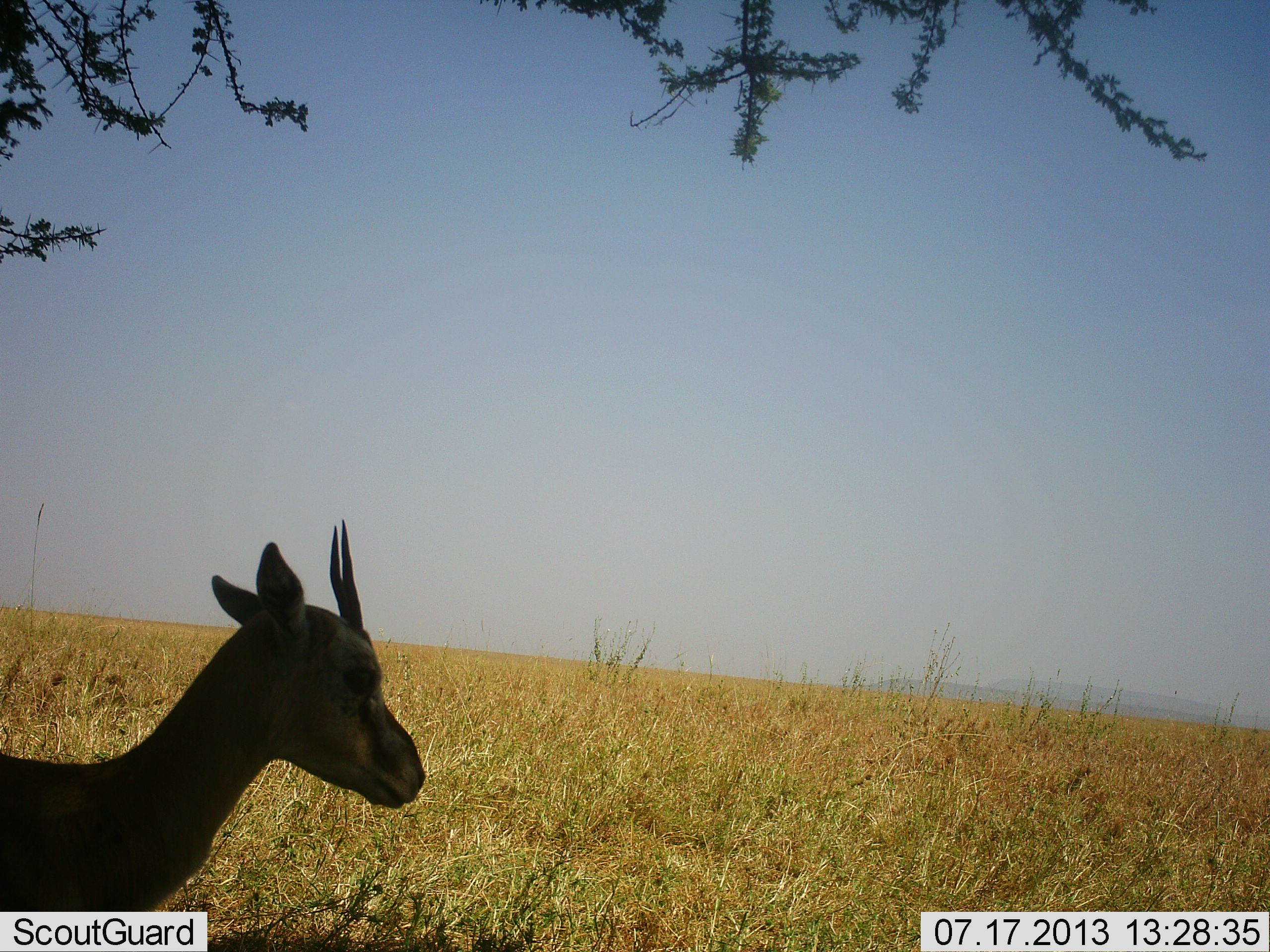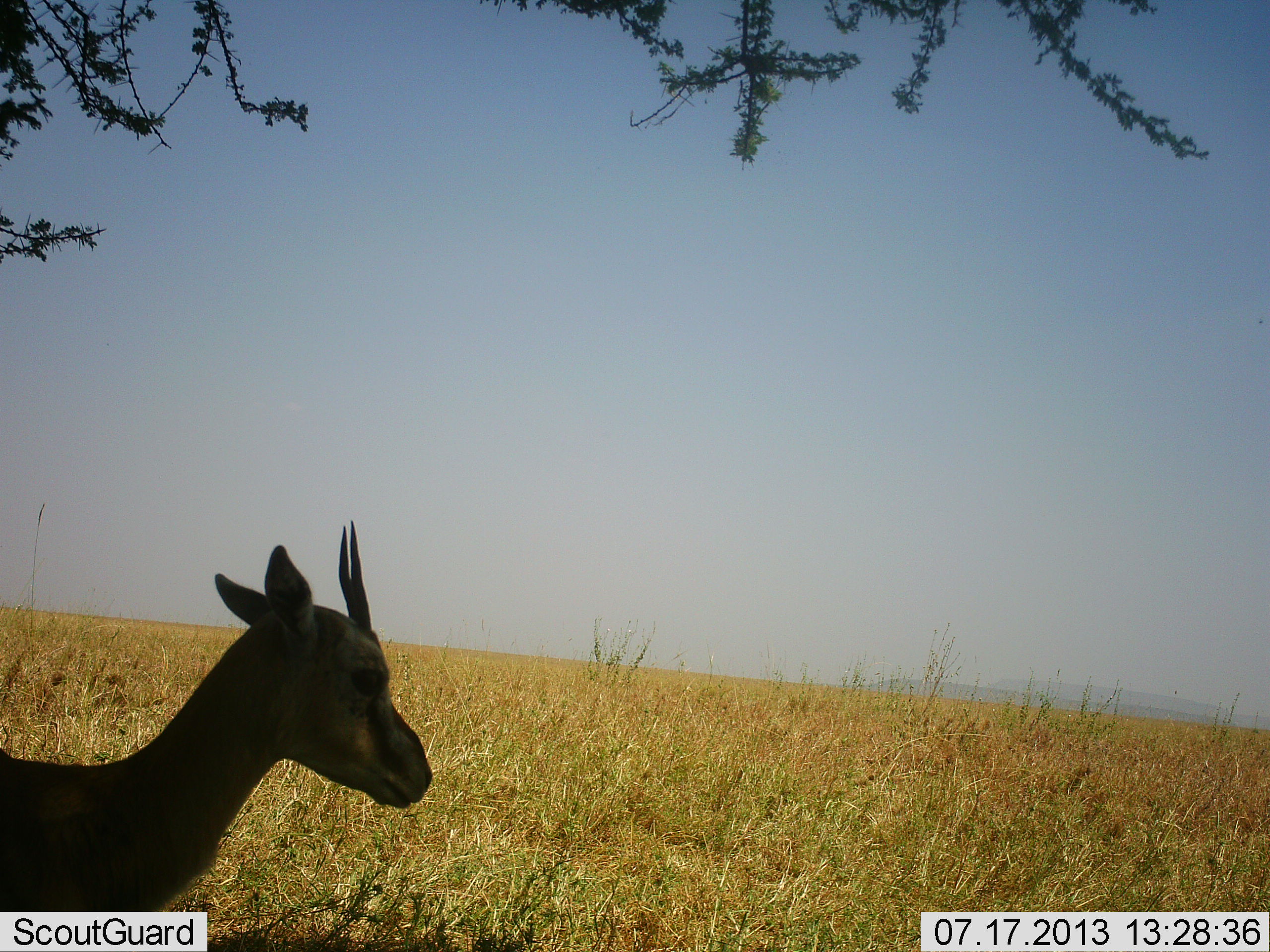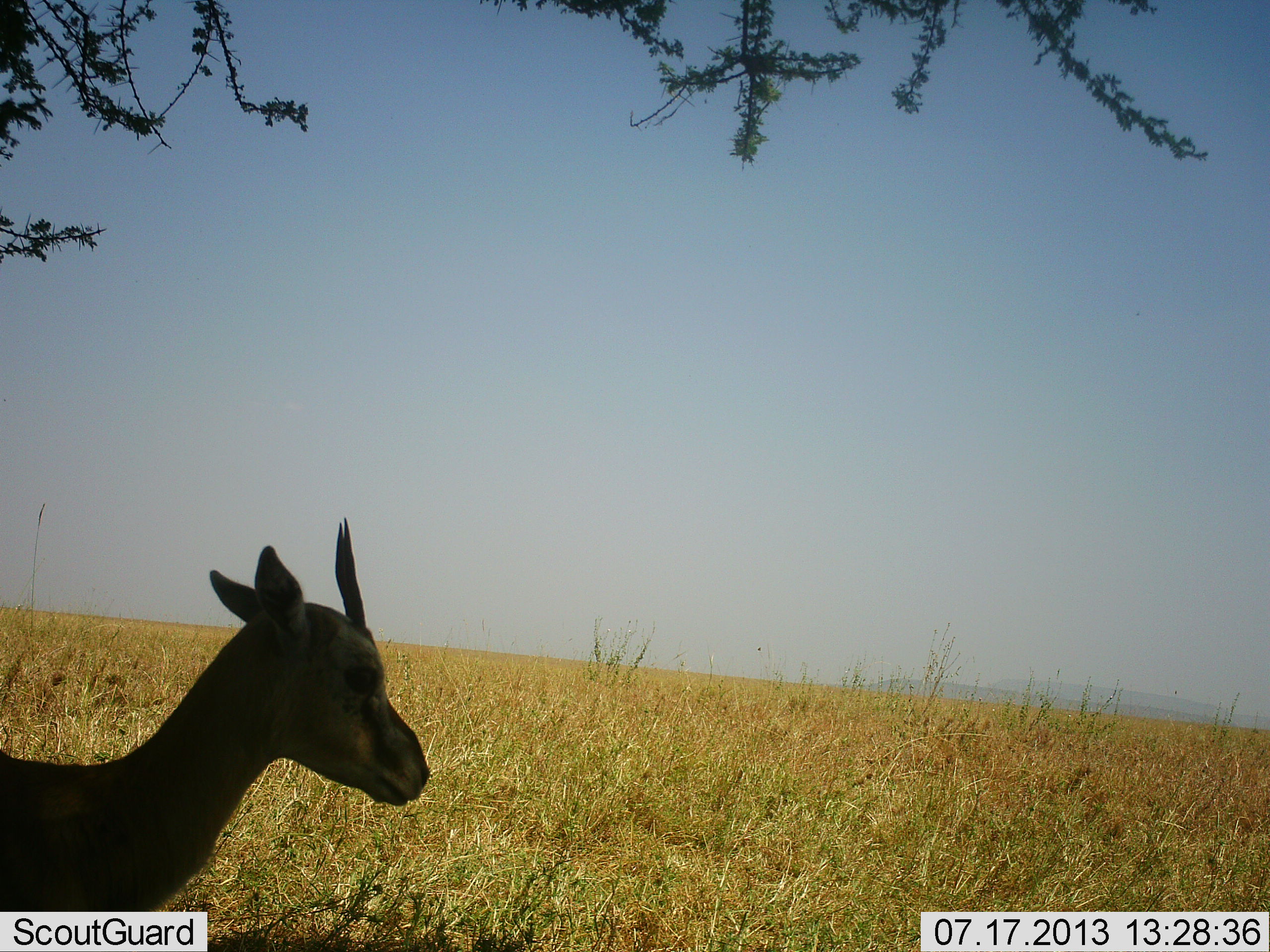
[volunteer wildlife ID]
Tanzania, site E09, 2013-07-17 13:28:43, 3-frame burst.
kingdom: Animalia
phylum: Chordata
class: Mammalia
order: Artiodactyla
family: Bovidae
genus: Eudorcas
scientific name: Eudorcas thomsonii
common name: thomson's gazelle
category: gazellethomsons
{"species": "gazellethomsons (thomson's gazelle) (Eudorcas thomsonii)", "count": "1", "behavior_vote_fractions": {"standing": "96%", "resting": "8%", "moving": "0%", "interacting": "0%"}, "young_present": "4%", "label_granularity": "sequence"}